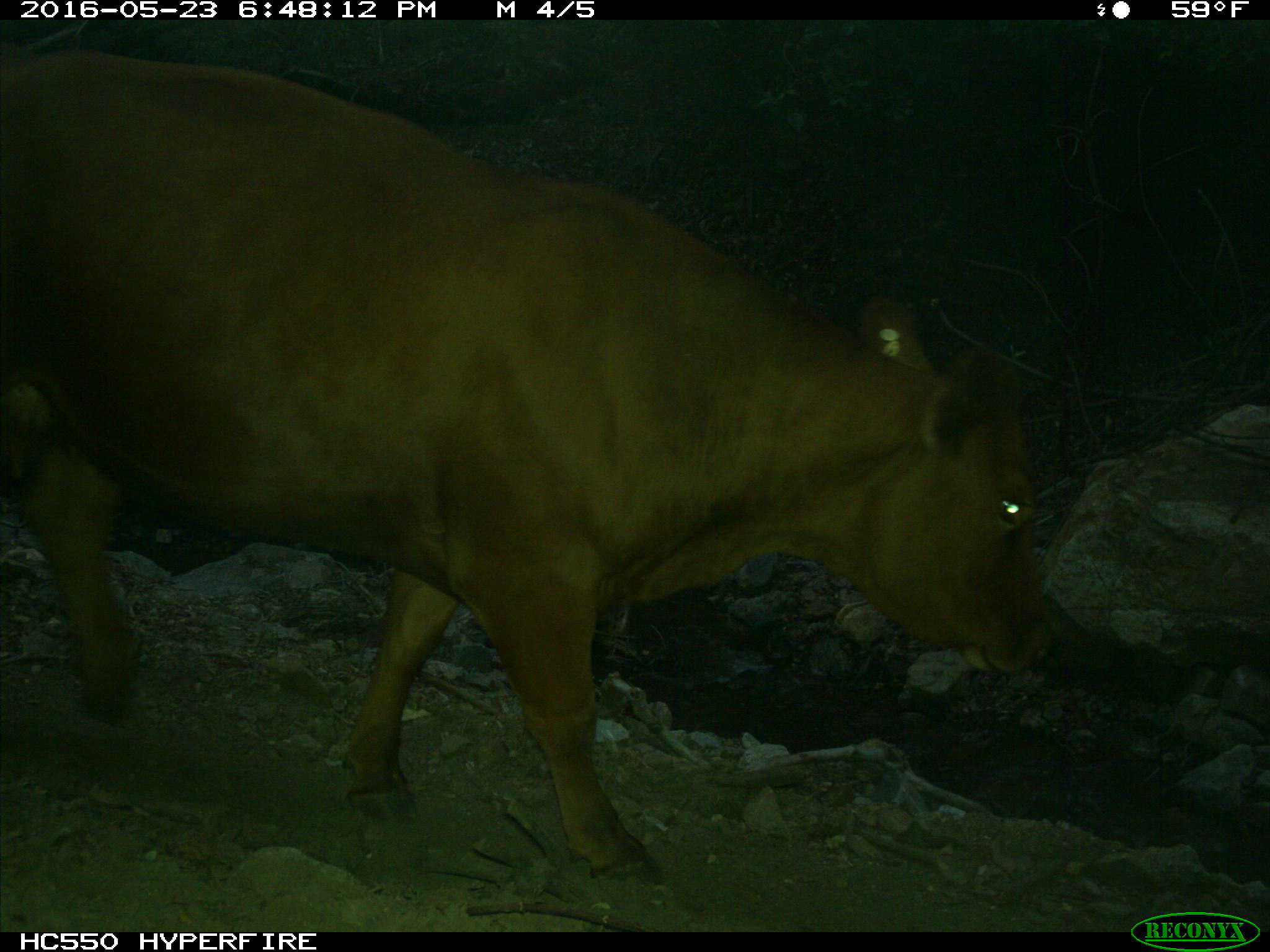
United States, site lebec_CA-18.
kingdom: Animalia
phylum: Chordata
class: Mammalia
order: Artiodactyla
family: Bovidae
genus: Bos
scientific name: Bos taurus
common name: domestic cow